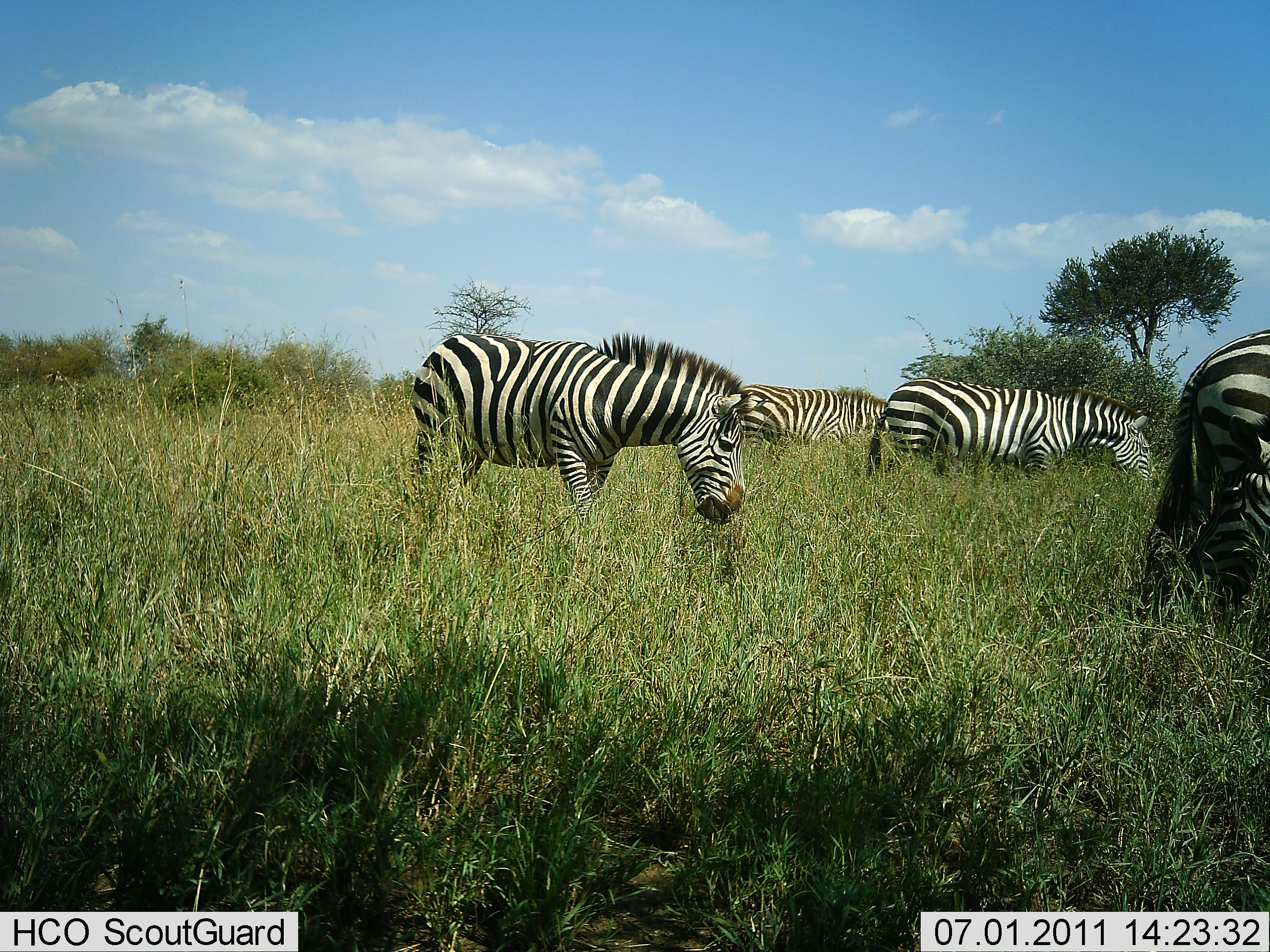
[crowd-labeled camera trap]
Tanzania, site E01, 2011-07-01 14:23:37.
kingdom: Animalia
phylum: Chordata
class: Mammalia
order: Perissodactyla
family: Equidae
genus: Equus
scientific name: Equus quagga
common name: plains zebra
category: zebra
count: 4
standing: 77%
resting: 0%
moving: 8%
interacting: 0%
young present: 8%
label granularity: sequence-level